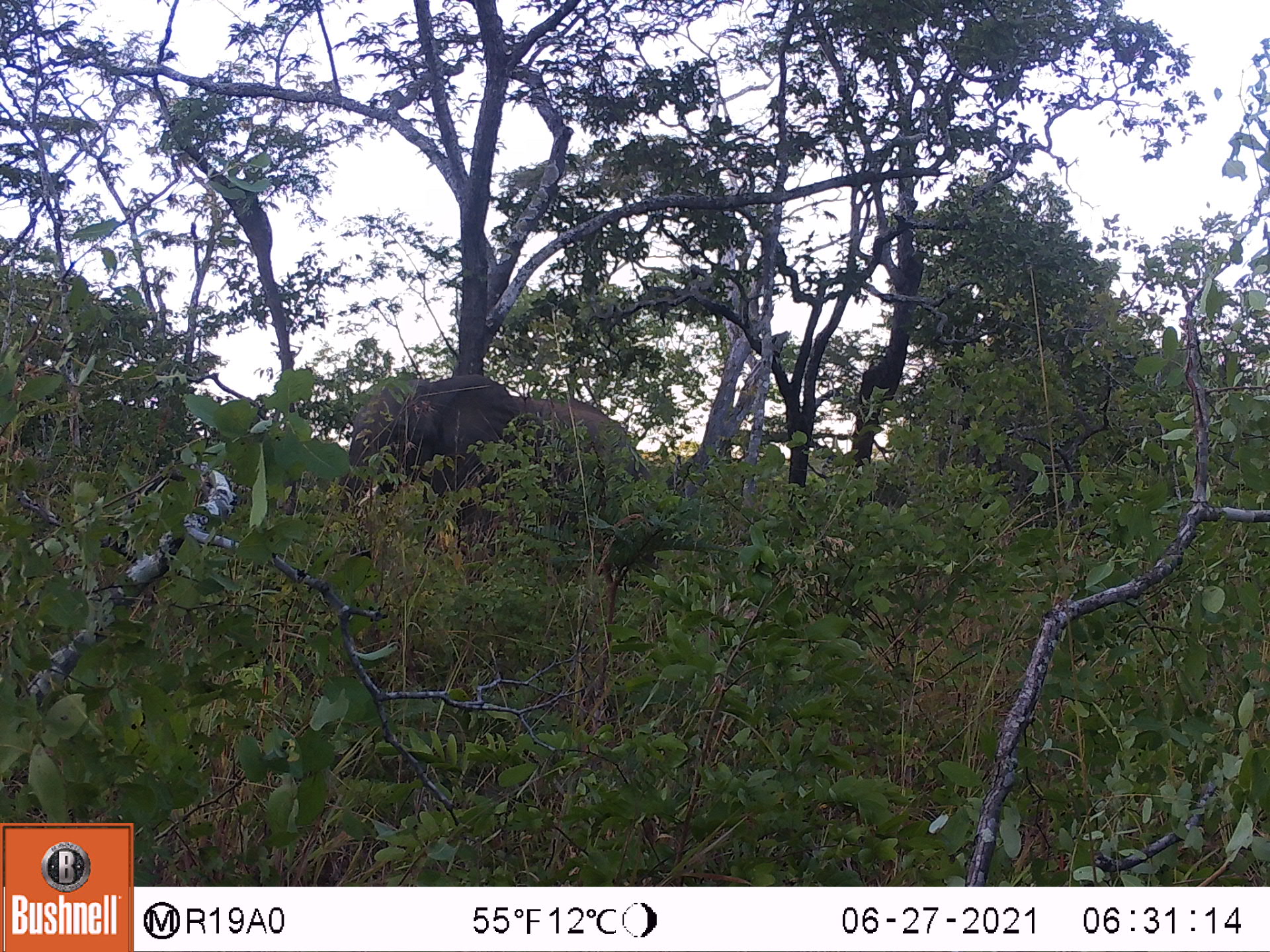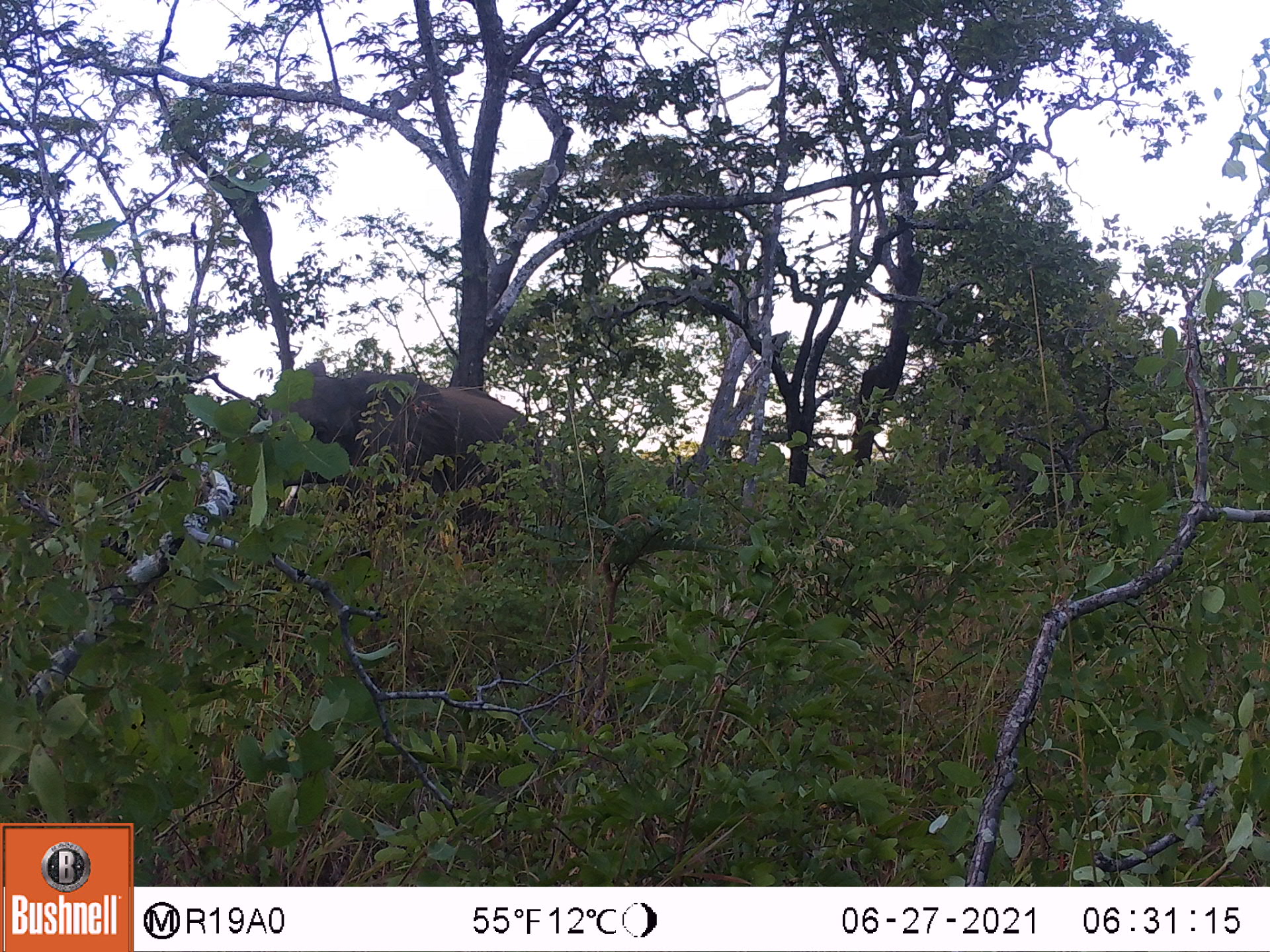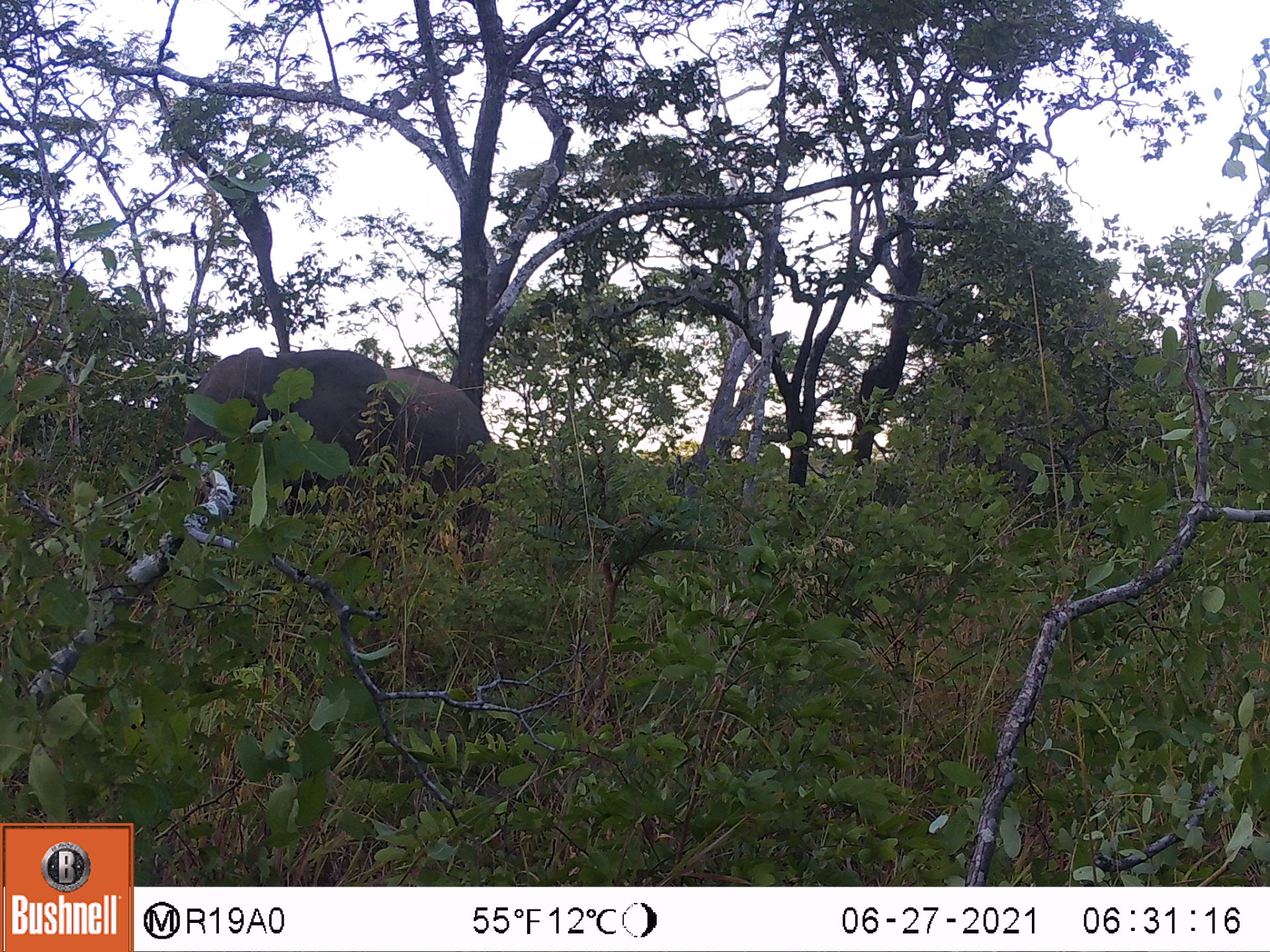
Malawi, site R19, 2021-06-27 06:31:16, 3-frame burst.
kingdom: Animalia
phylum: Chordata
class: Mammalia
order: Proboscidea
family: Elephantidae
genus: Loxodonta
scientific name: Loxodonta africana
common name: african savanna elephant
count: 1